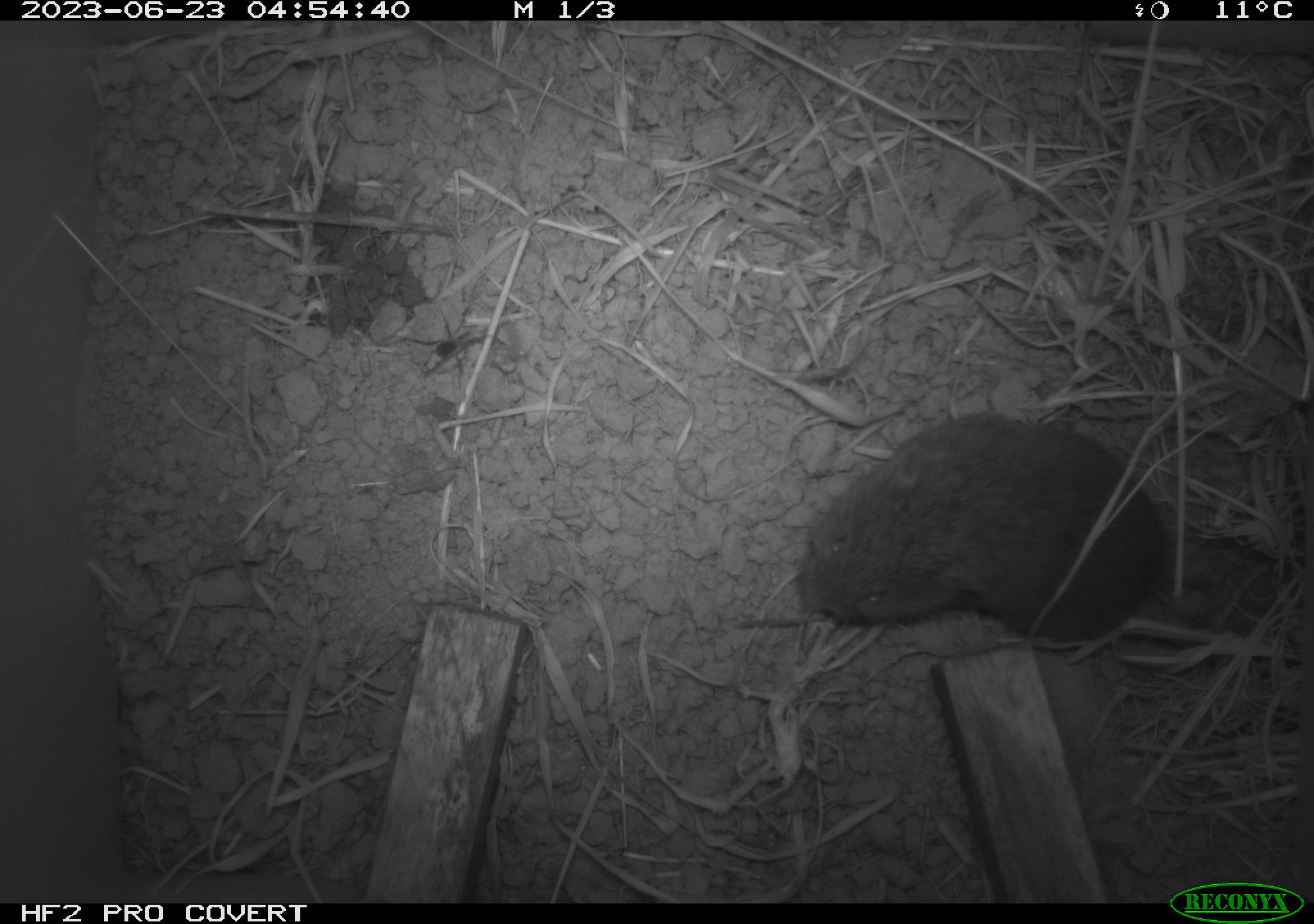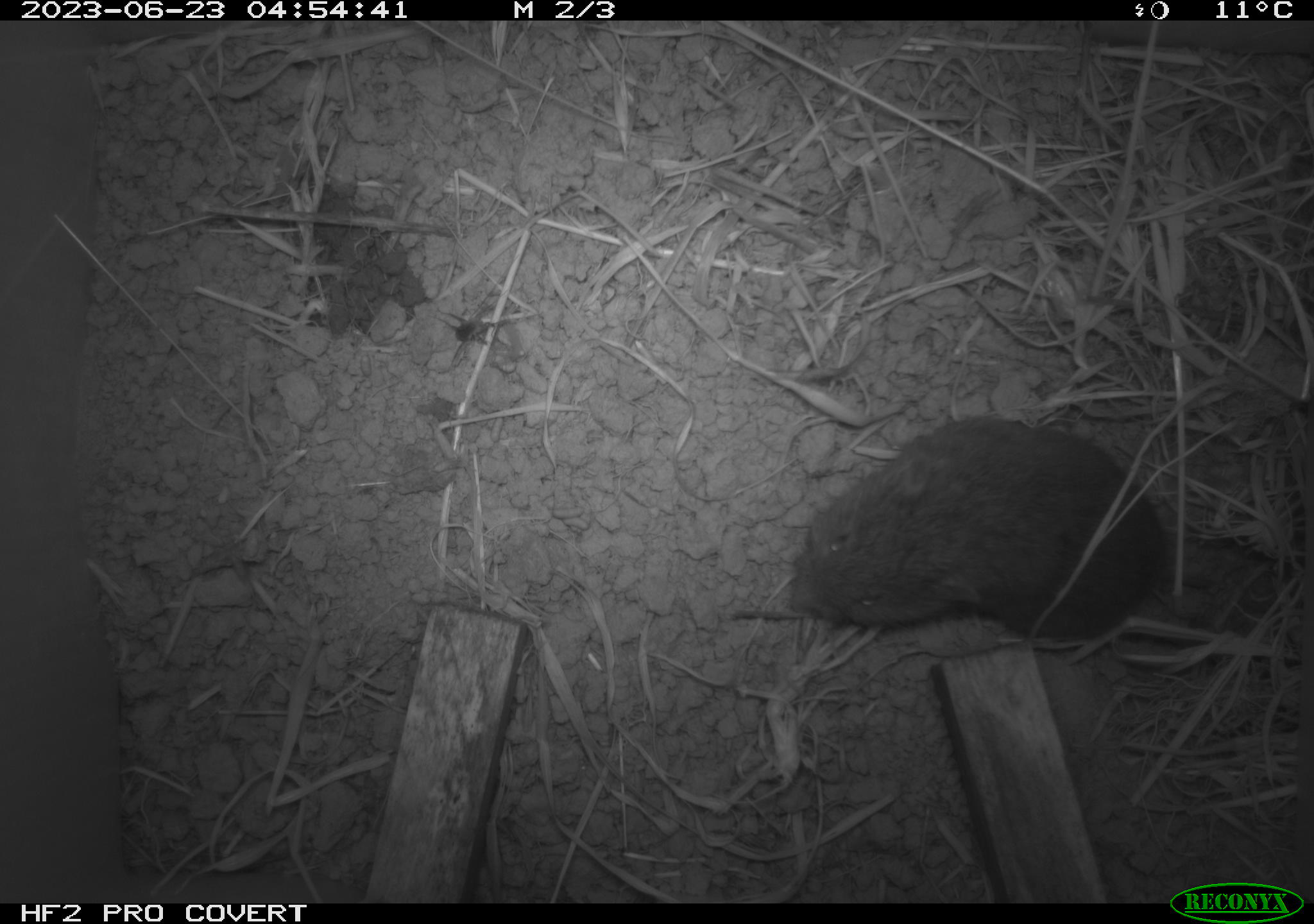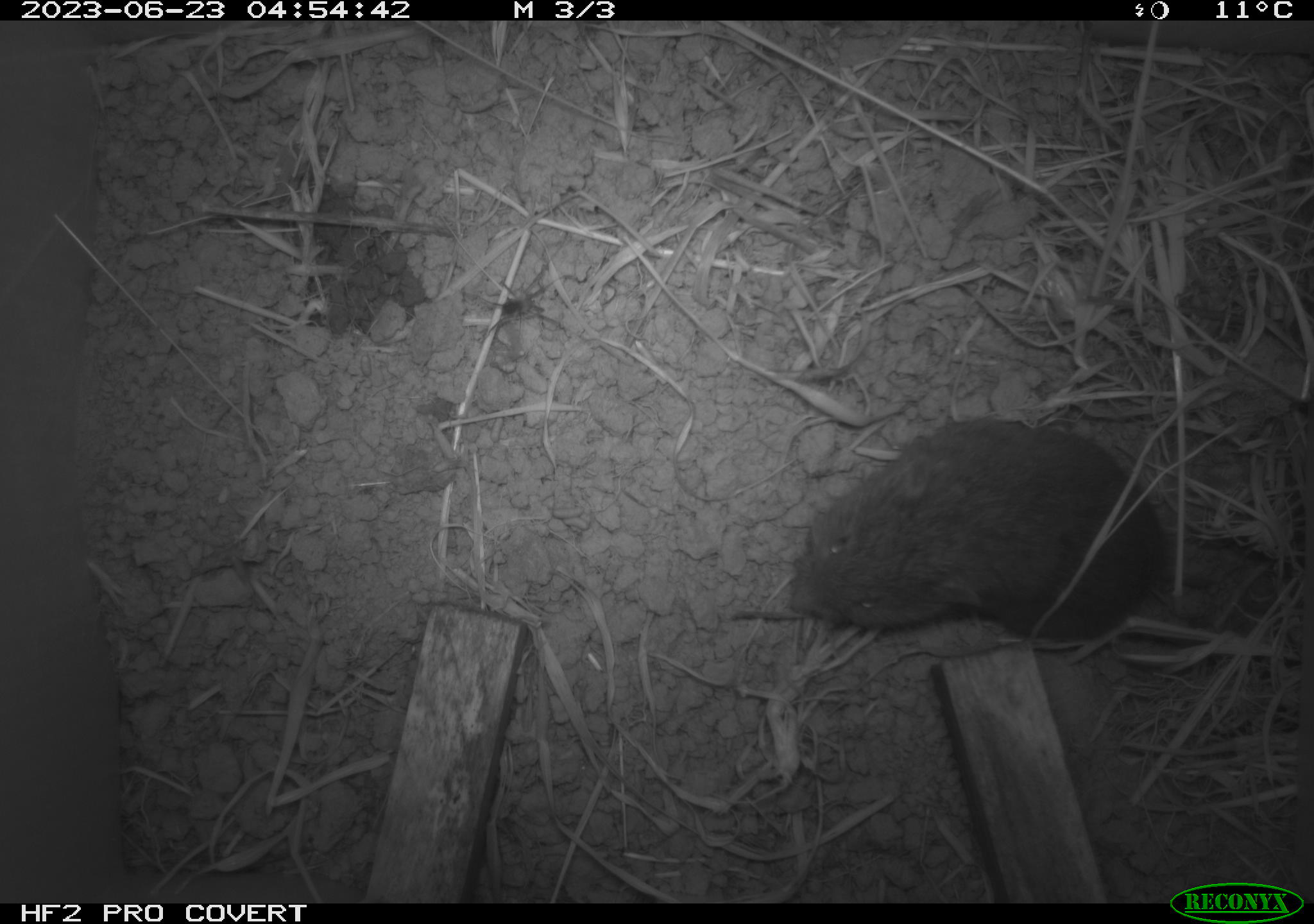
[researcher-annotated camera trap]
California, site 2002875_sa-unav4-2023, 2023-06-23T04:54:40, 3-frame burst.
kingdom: Animalia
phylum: Chordata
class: Mammalia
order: Rodentia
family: Cricetidae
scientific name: Arvicolinae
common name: voles, lemmings, and muskrats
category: arvicolinae subfamily